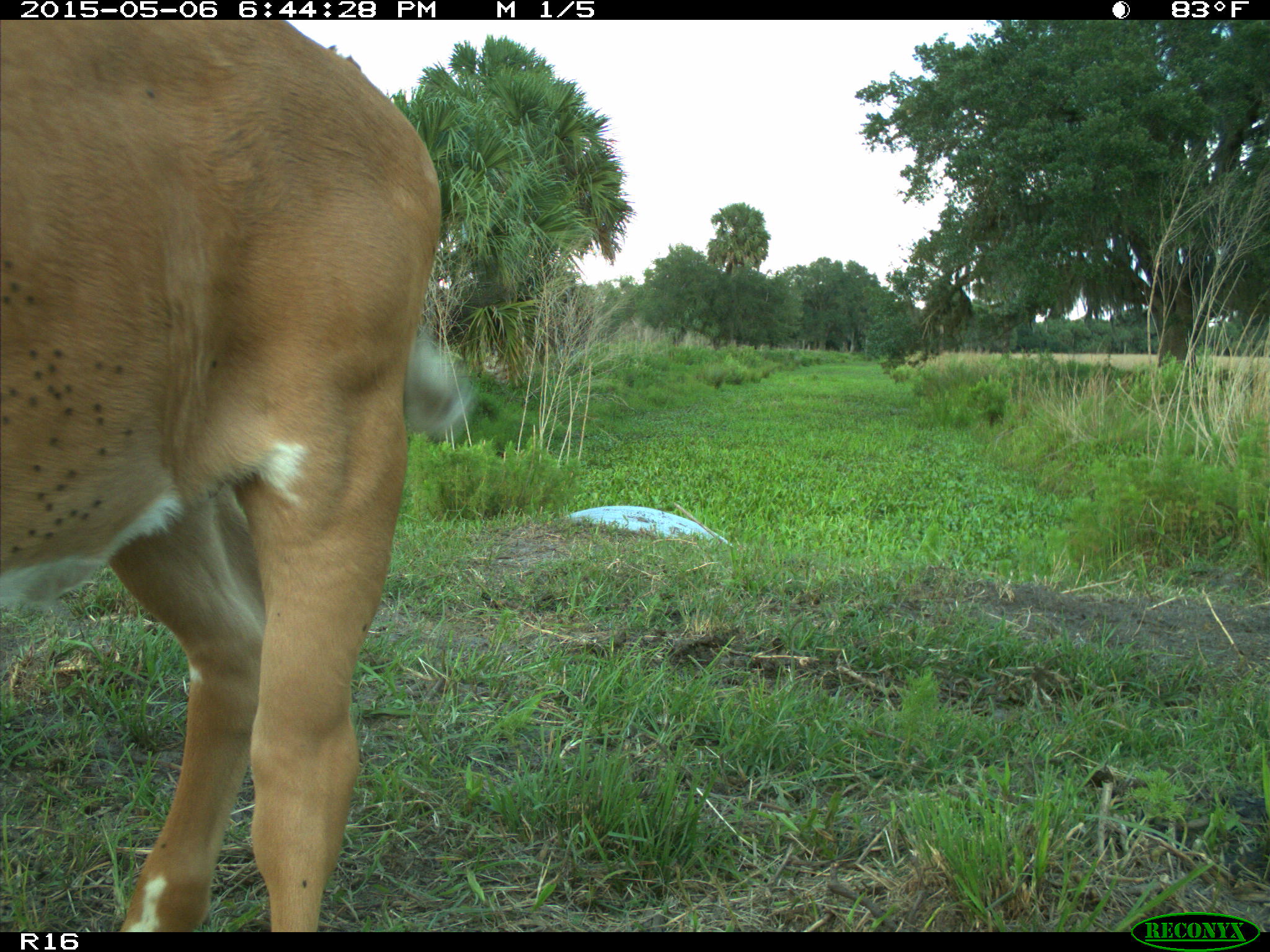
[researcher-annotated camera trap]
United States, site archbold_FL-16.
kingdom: Animalia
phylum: Chordata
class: Mammalia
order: Artiodactyla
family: Bovidae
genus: Bos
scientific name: Bos taurus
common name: domestic cow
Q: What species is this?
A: Bos taurus (domestic cow).